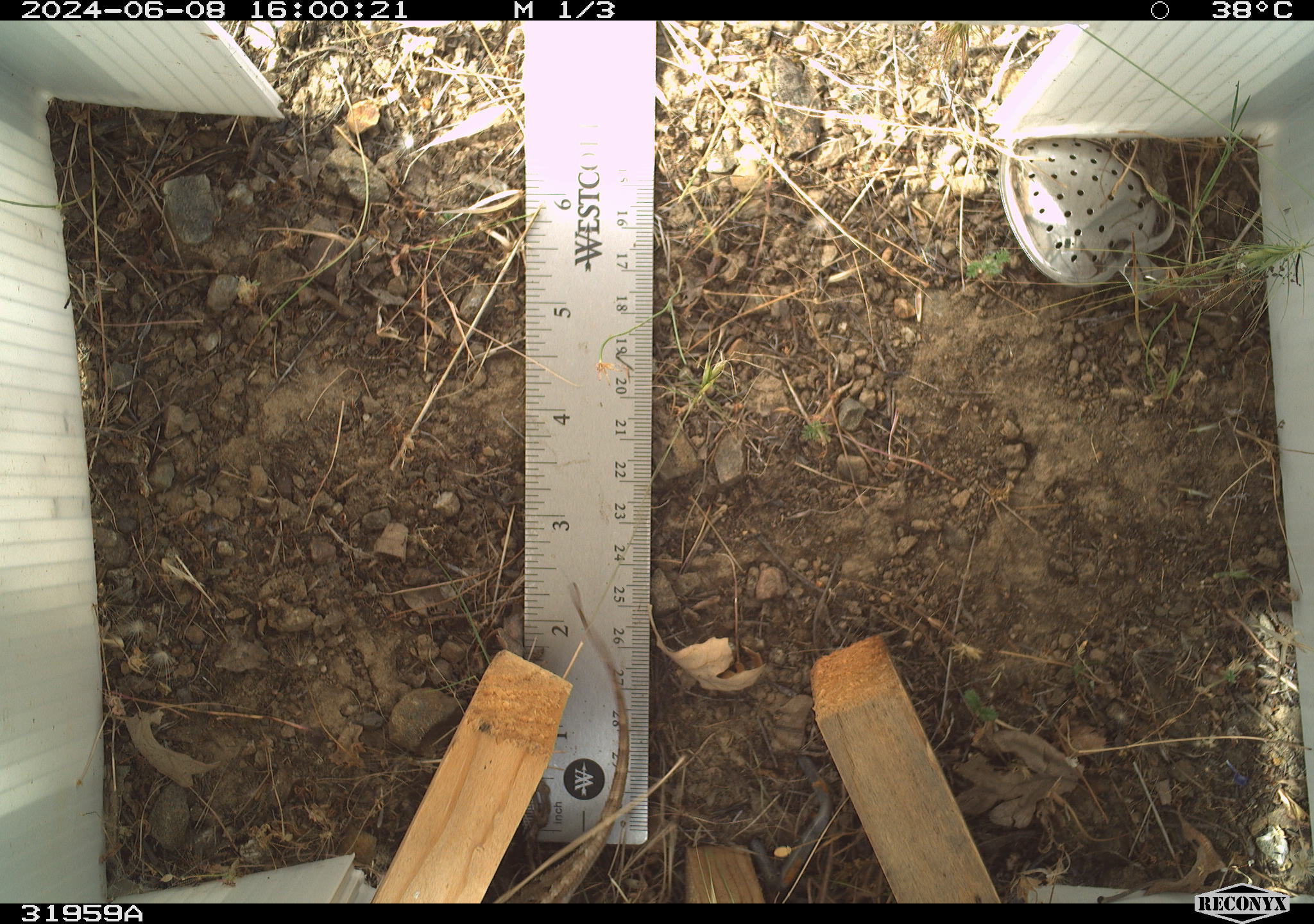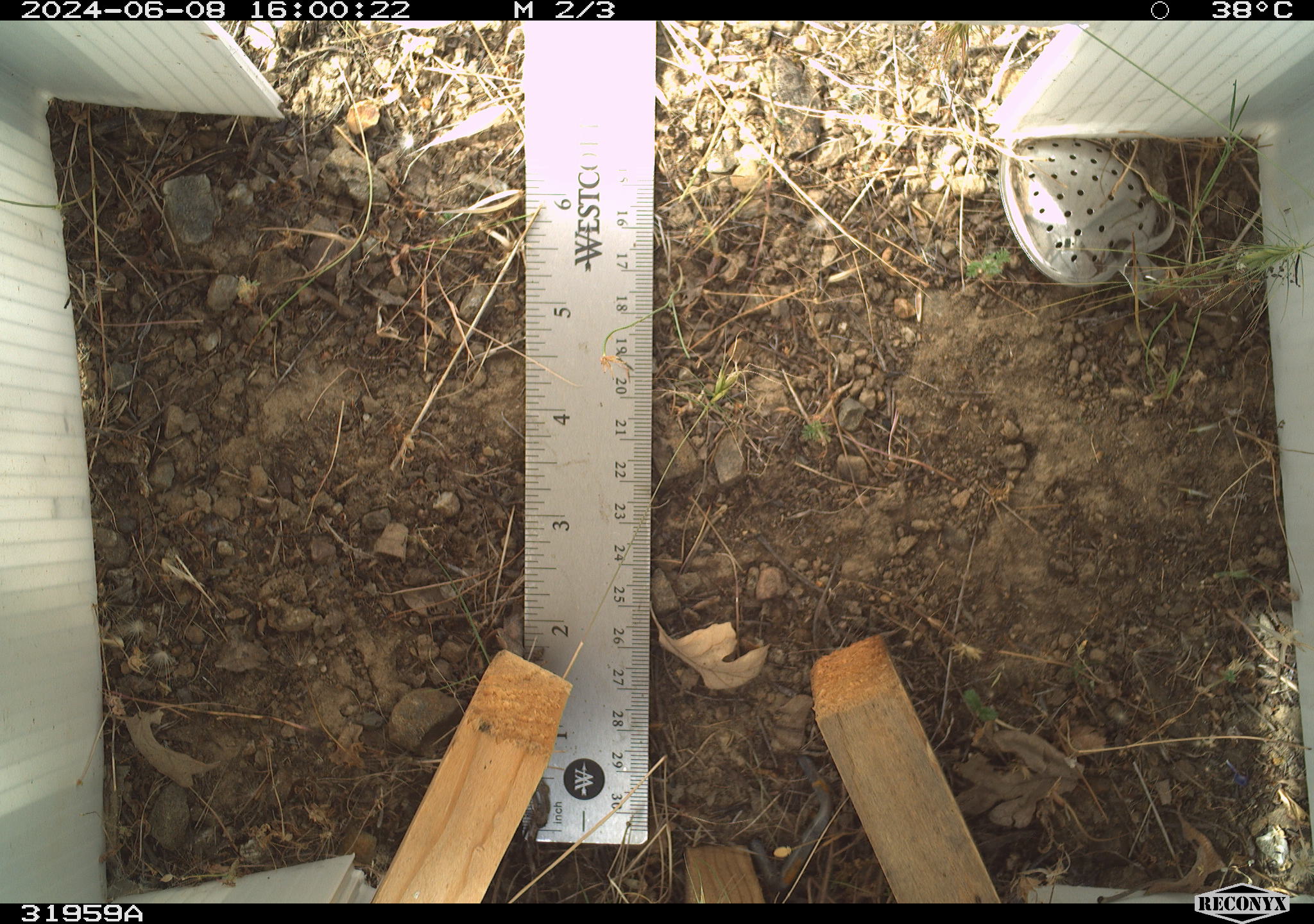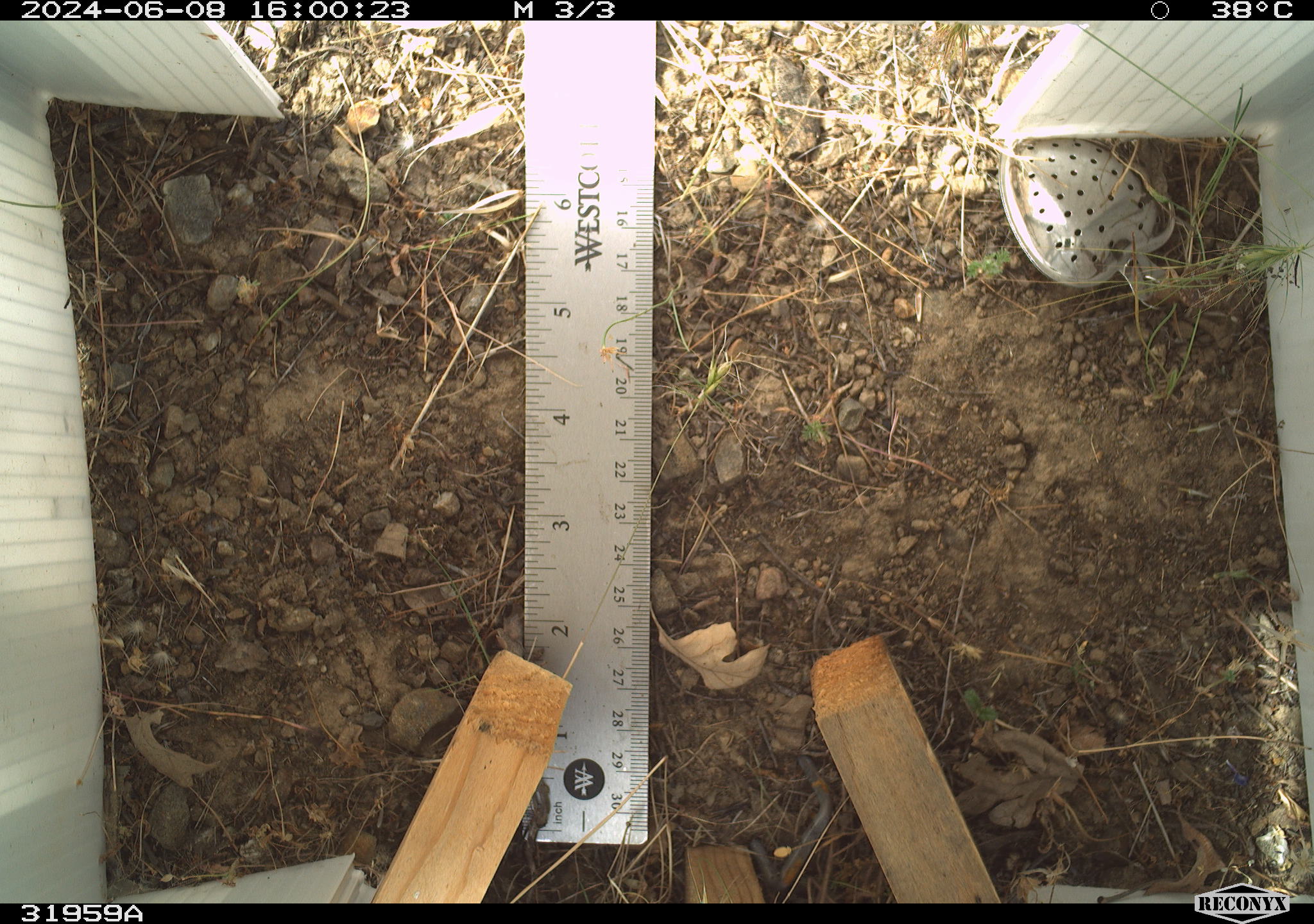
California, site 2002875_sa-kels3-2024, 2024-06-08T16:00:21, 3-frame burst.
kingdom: Animalia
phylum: Chordata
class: Reptilia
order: Squamata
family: Phrynosomatidae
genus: Sceloporus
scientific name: Sceloporus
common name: spiny lizards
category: sceloporus species